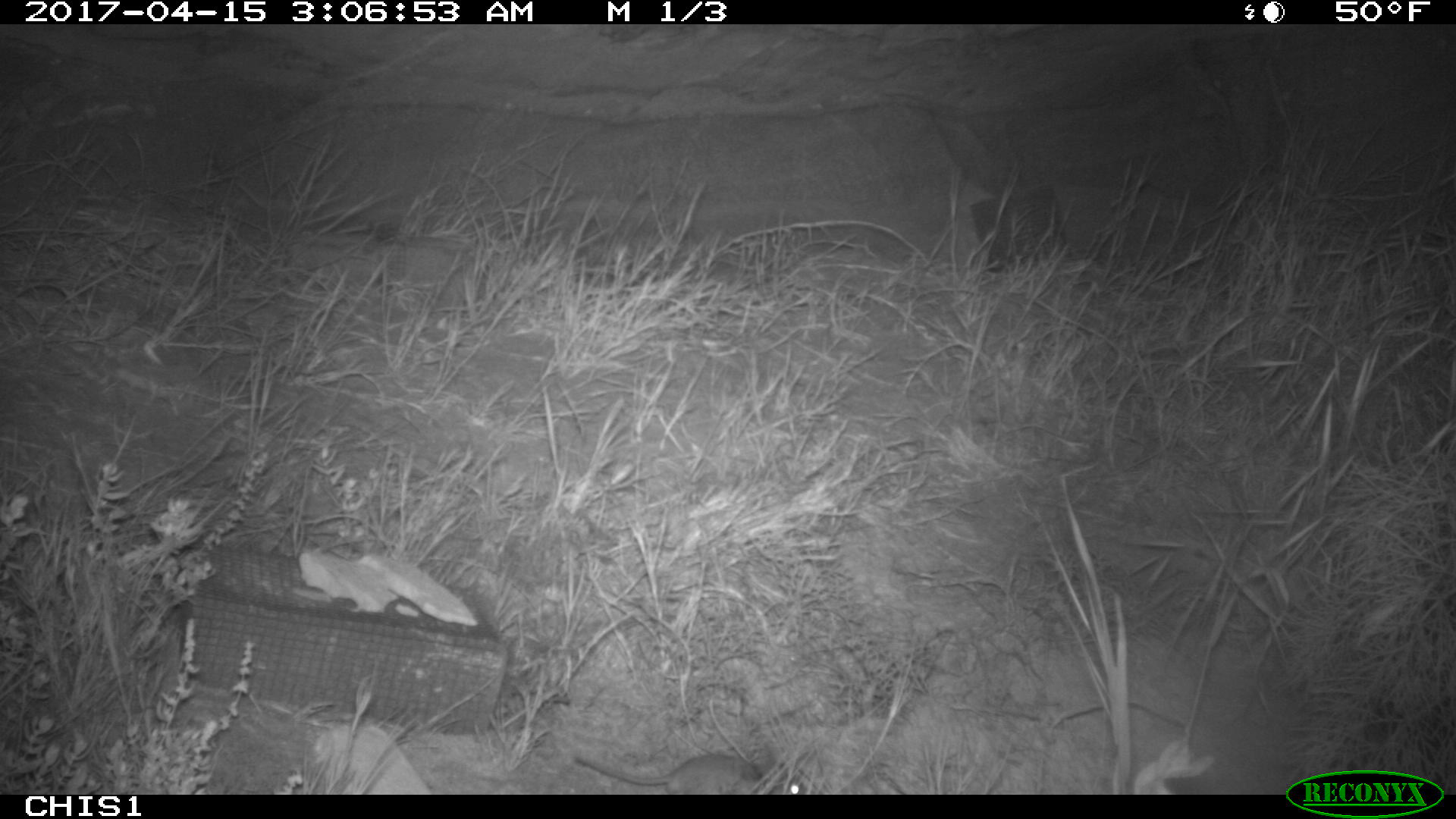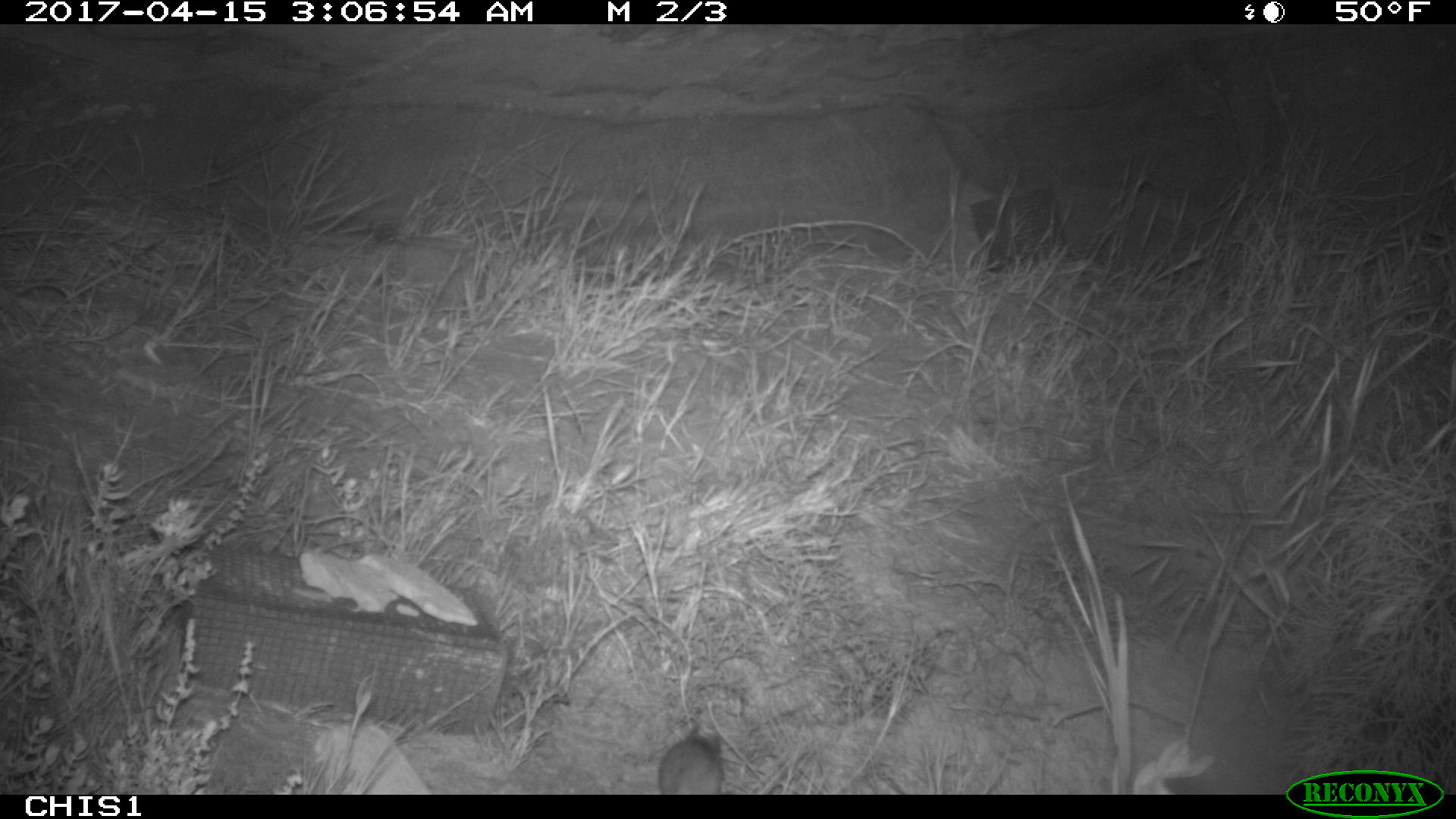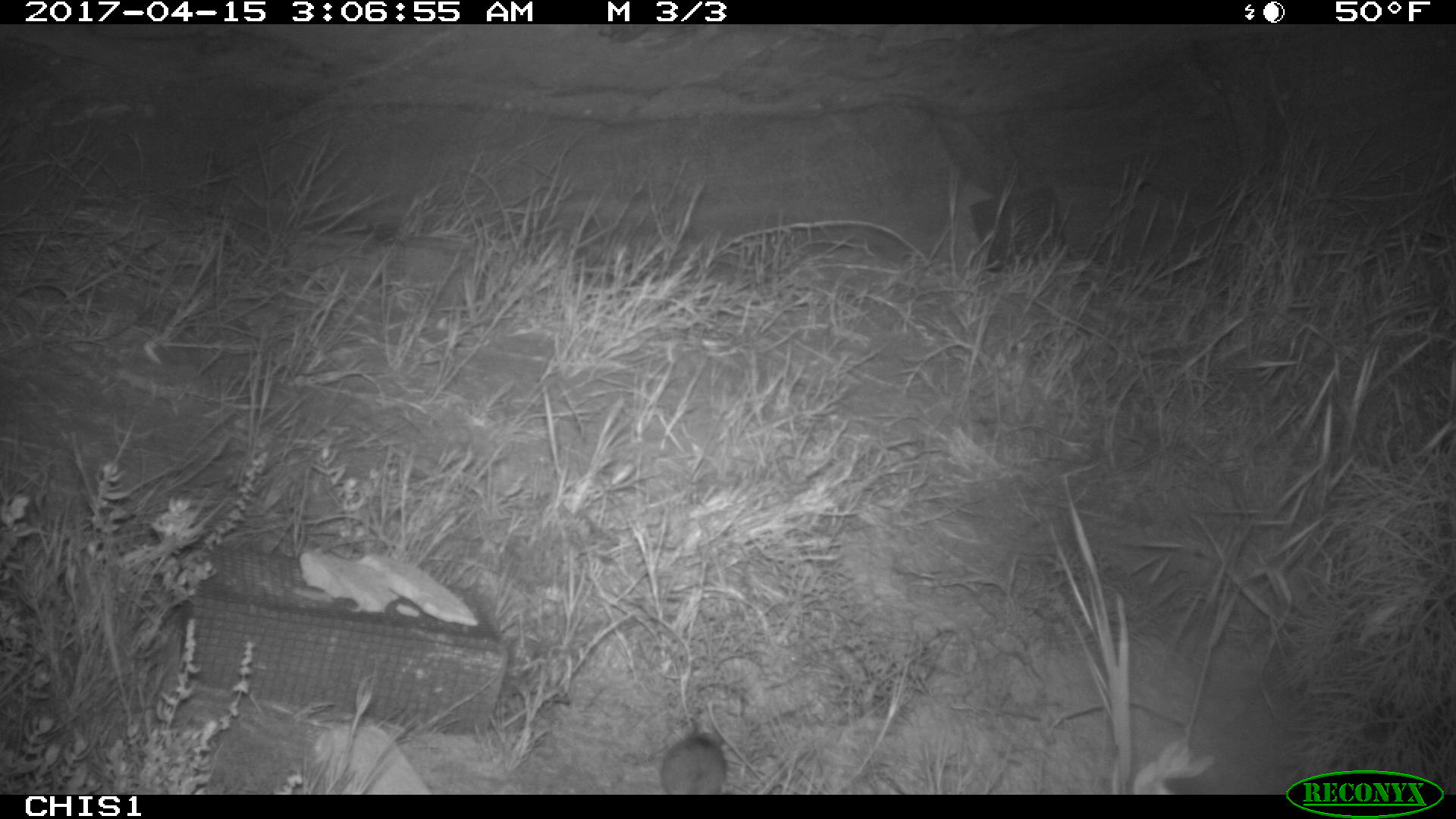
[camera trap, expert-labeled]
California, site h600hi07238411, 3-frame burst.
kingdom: Animalia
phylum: Chordata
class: Mammalia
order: Rodentia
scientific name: Rodentia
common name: rodent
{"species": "rodent (Rodentia)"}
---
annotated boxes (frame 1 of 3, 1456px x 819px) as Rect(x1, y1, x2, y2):
rodent: Rect(573, 753, 803, 794)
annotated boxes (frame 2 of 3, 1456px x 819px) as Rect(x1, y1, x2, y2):
rodent: Rect(657, 726, 724, 794)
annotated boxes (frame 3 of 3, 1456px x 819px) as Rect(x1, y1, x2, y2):
rodent: Rect(658, 725, 725, 792)